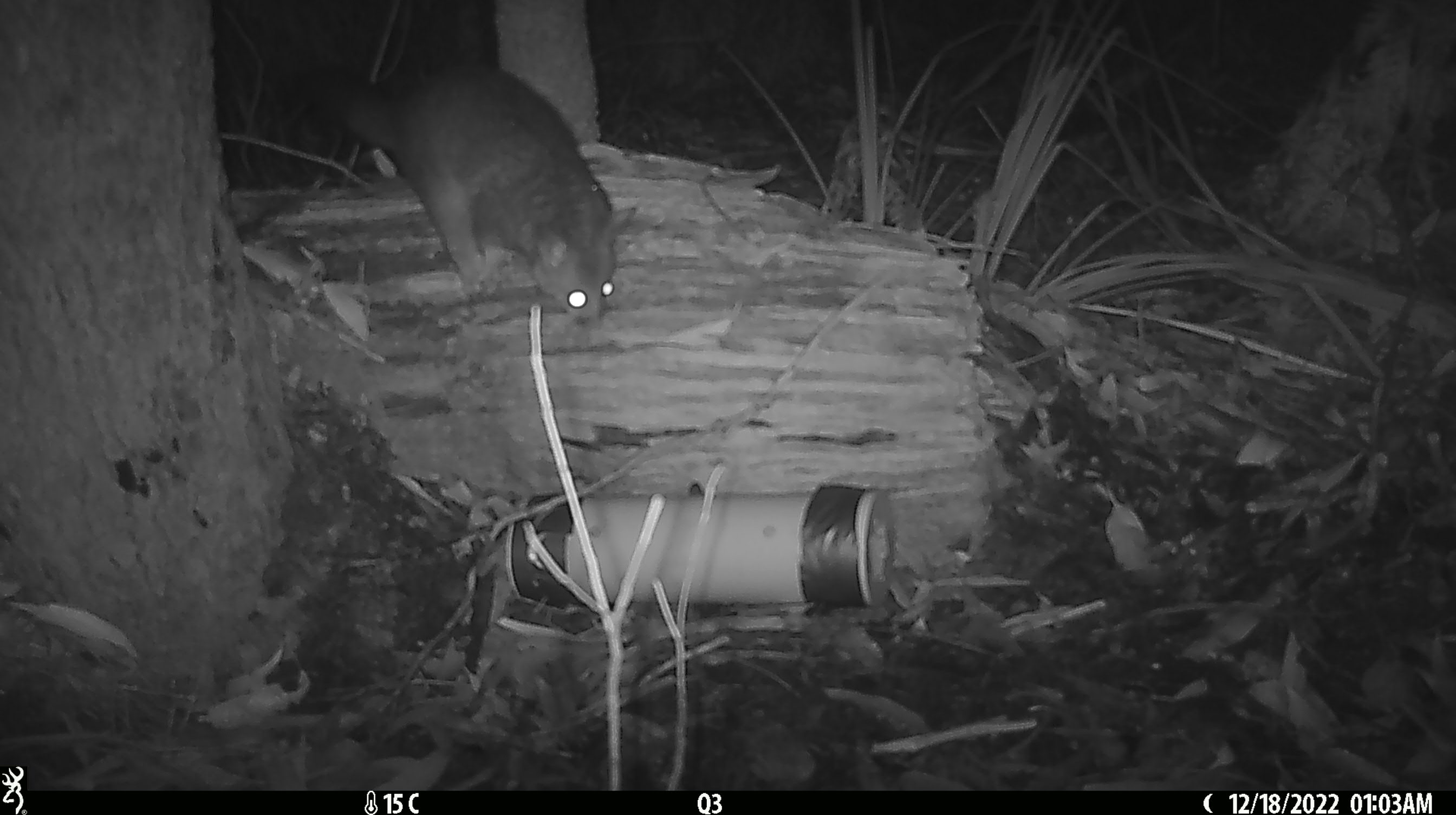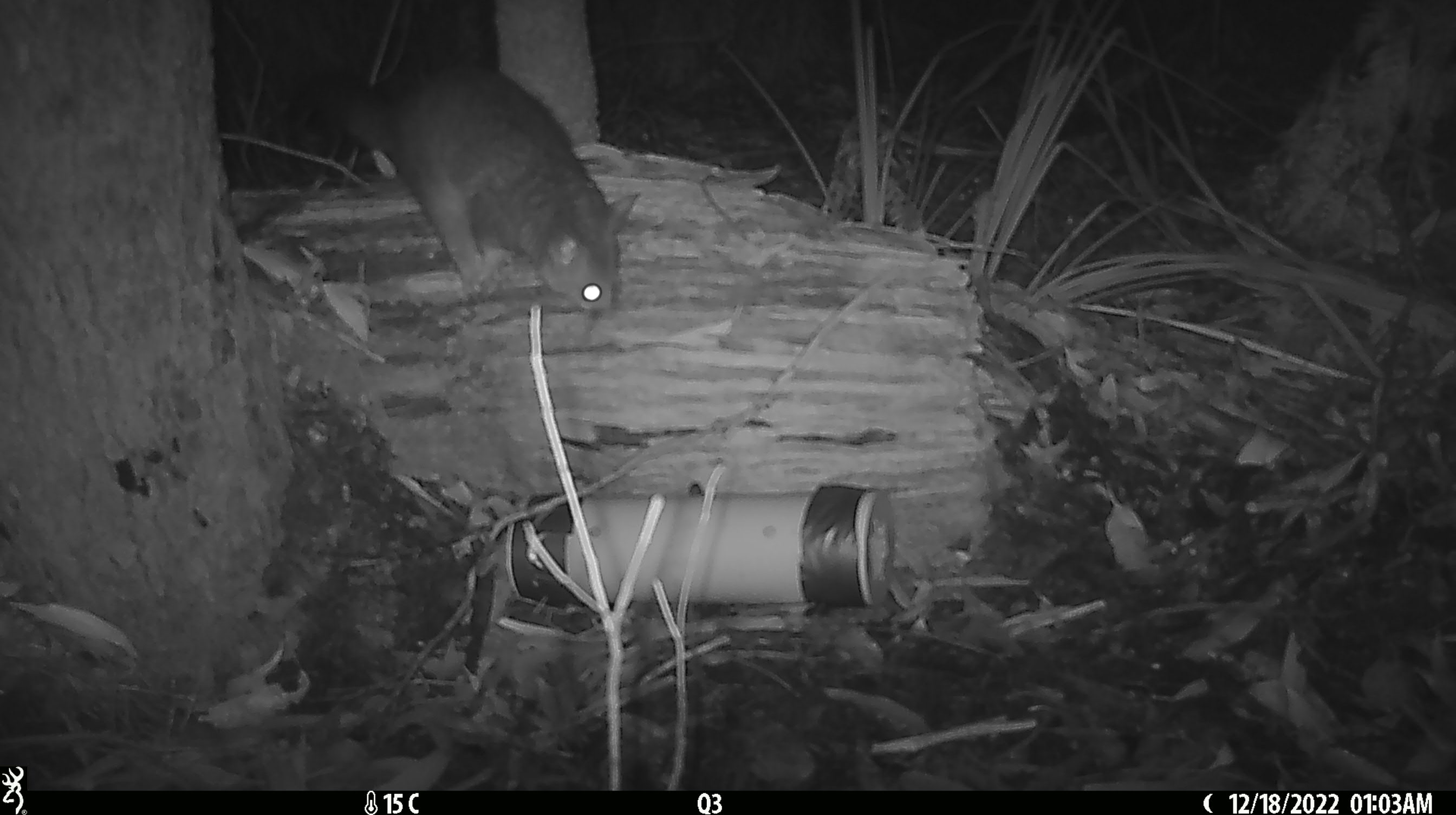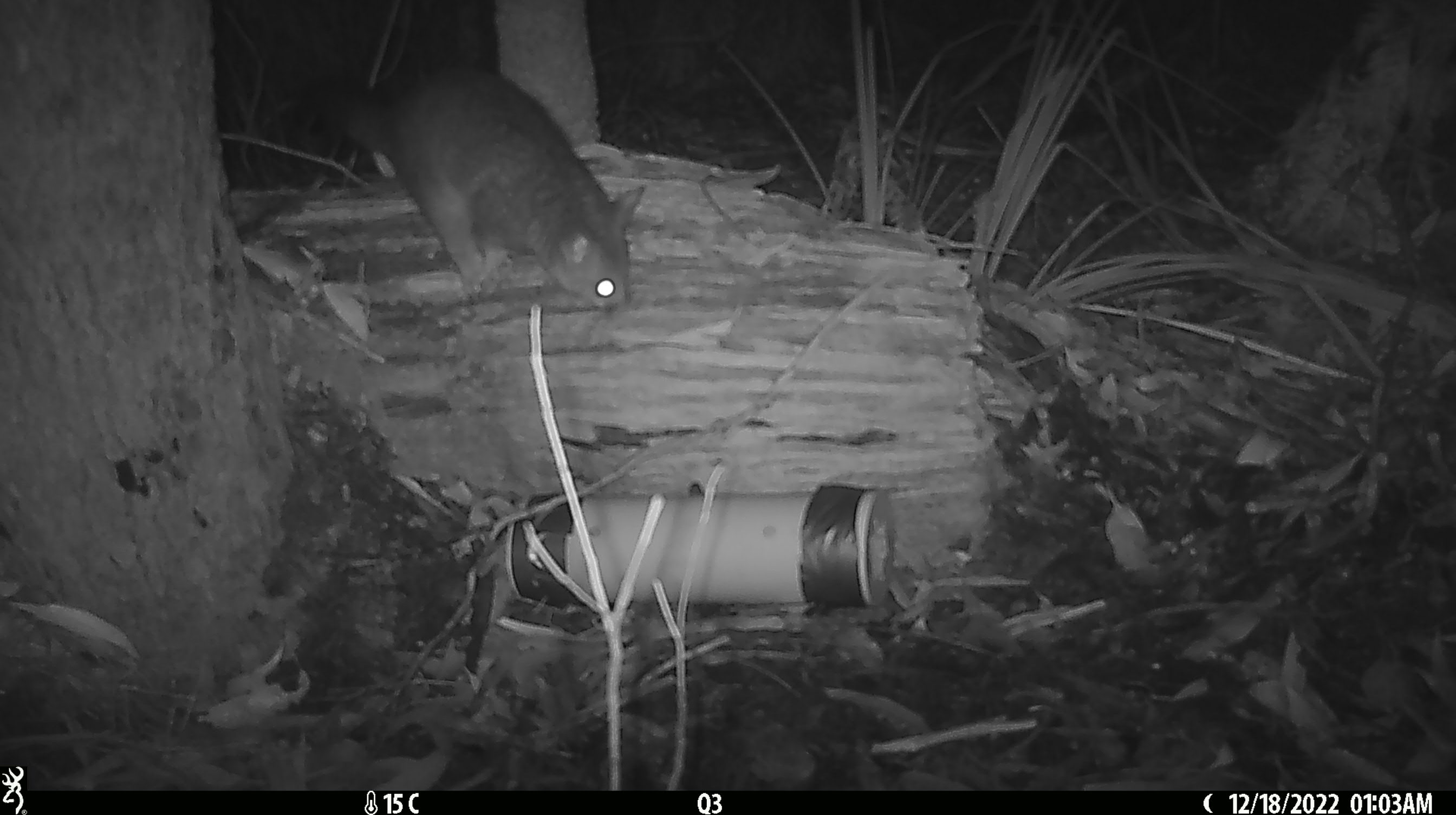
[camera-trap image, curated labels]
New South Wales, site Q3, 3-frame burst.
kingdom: Animalia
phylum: Chordata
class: Mammalia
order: Diprotodontia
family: Phalangeridae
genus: Trichosurus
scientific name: Trichosurus vulpecula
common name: common brushtail possum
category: possum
Possum (common brushtail possum) (Trichosurus vulpecula).